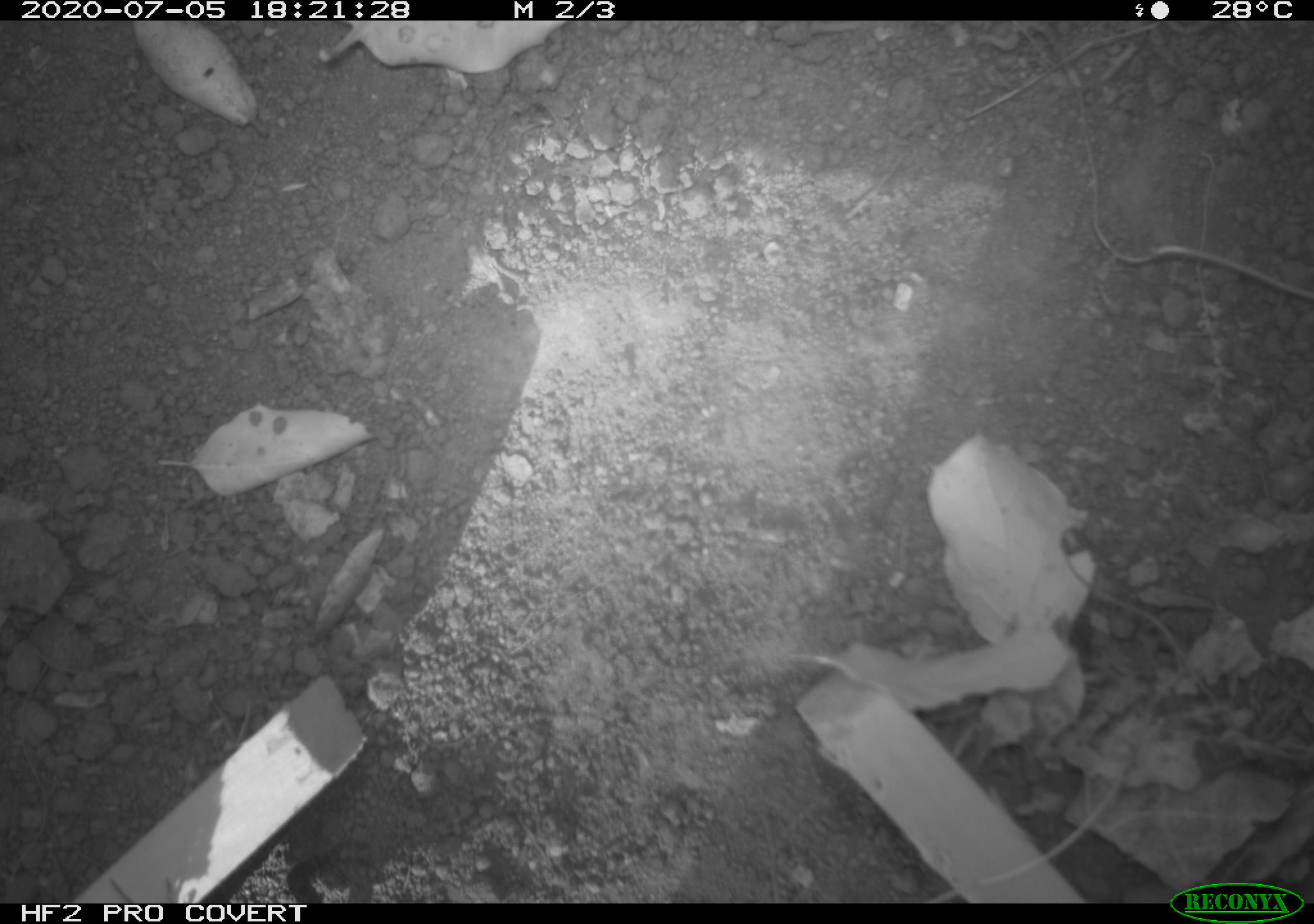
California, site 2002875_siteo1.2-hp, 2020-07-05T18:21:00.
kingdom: Animalia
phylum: Chordata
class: Reptilia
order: Squamata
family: Phrynosomatidae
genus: Sceloporus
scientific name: Sceloporus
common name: spiny lizards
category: sceloporus species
Sceloporus species (spiny lizards) (Sceloporus).